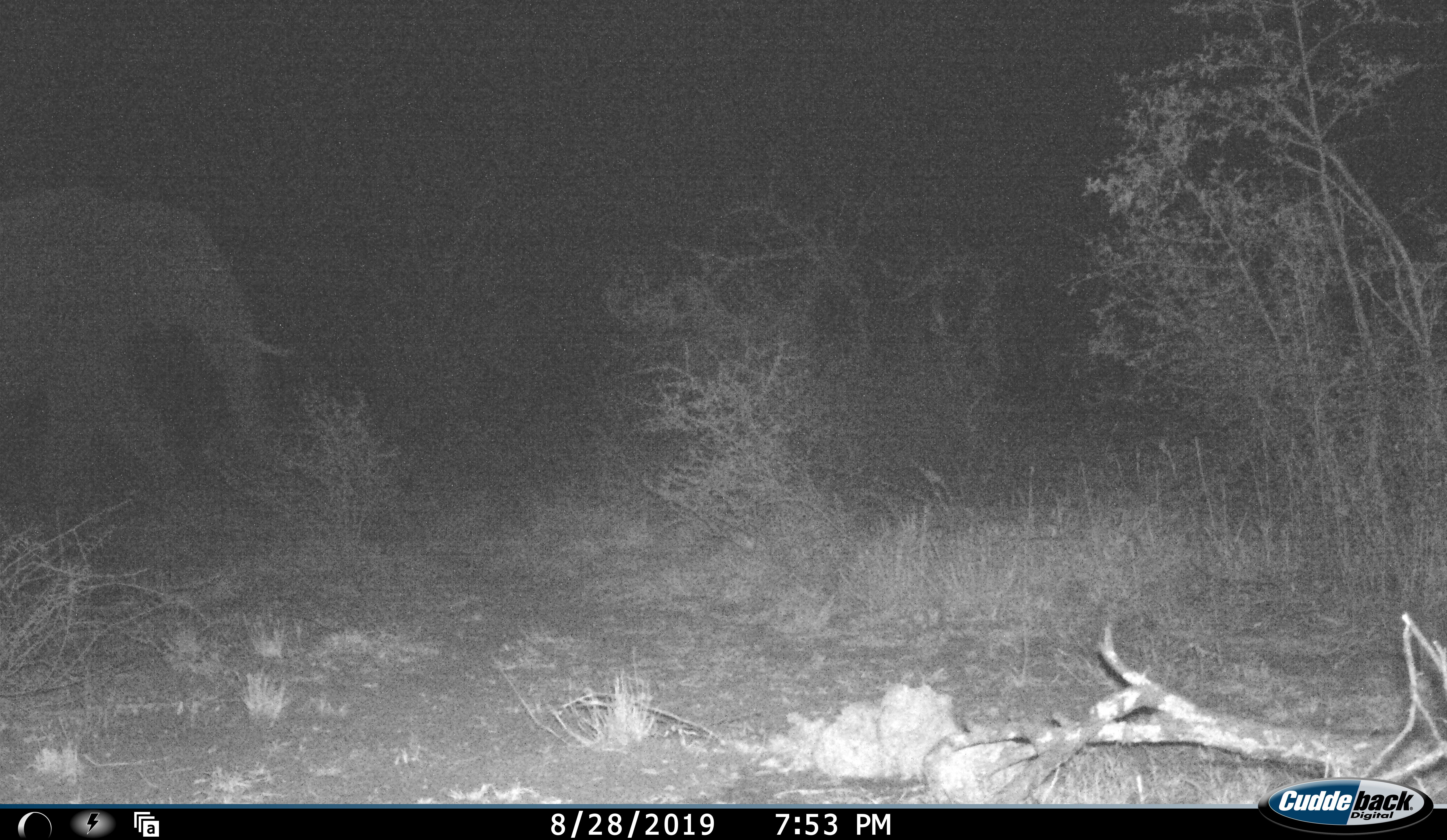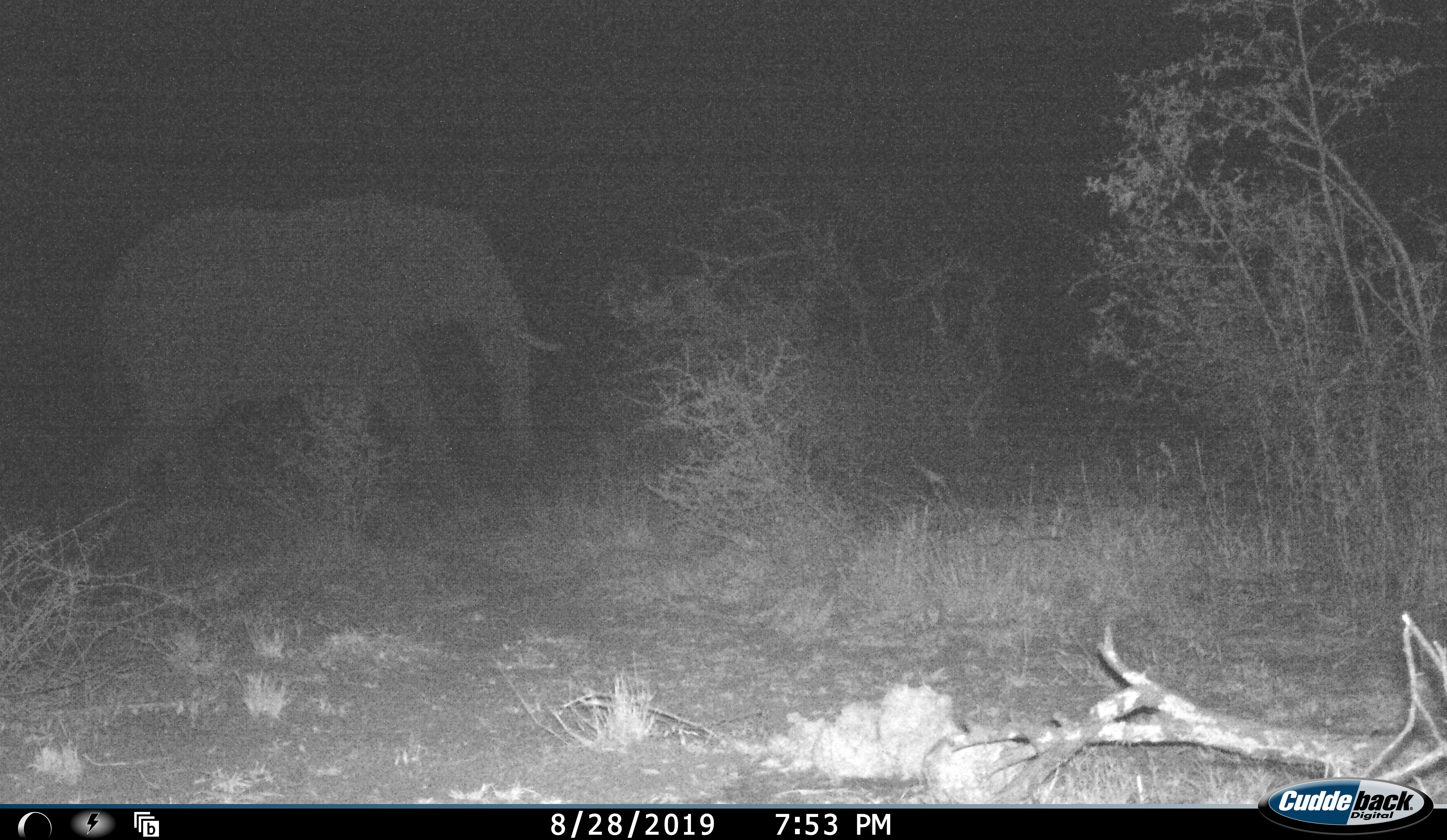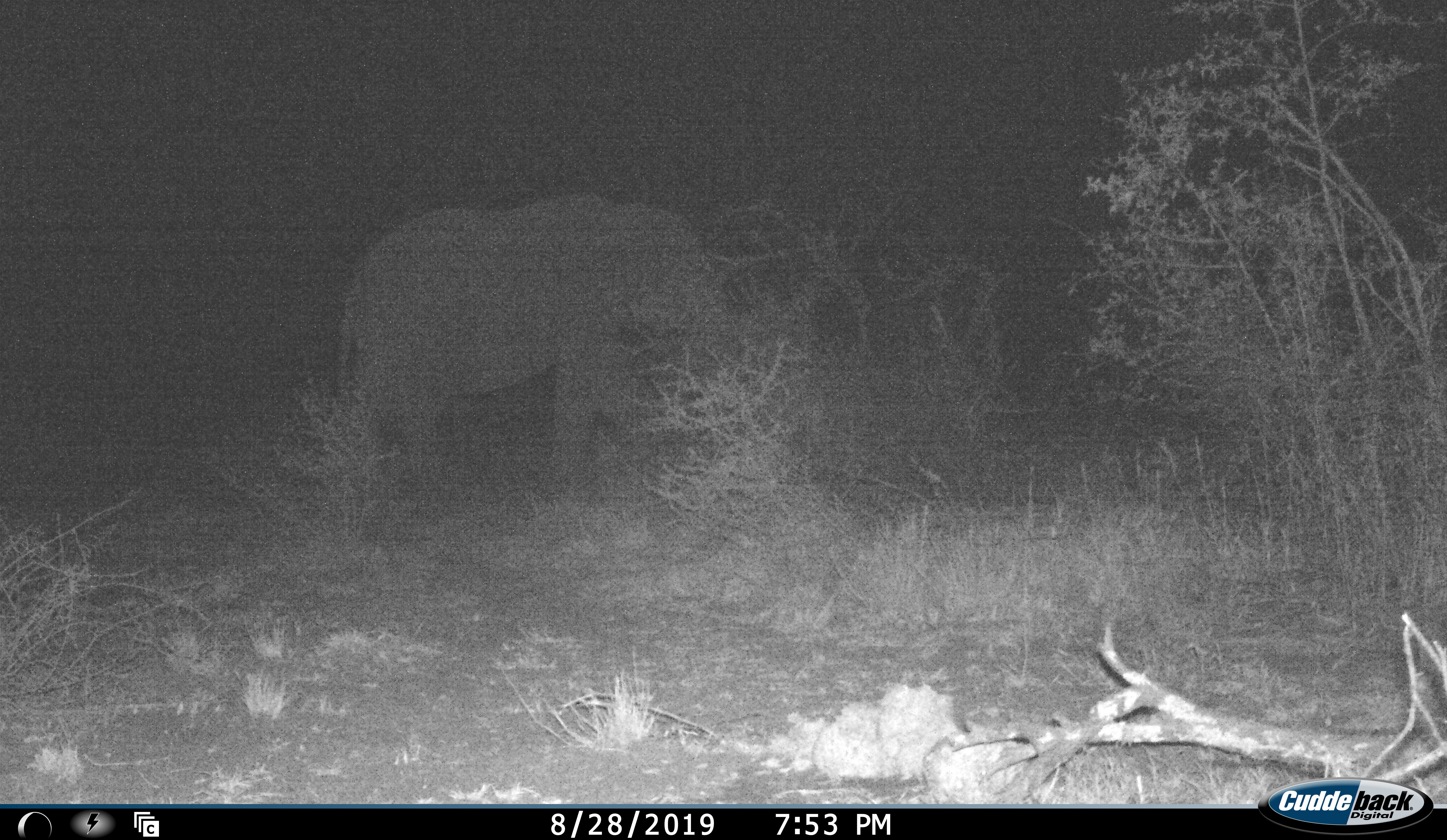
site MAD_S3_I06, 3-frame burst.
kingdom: Animalia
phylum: Chordata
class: Mammalia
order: Proboscidea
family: Elephantidae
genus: Loxodonta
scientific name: Loxodonta africana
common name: african bush elephant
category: elephant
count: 1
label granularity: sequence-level